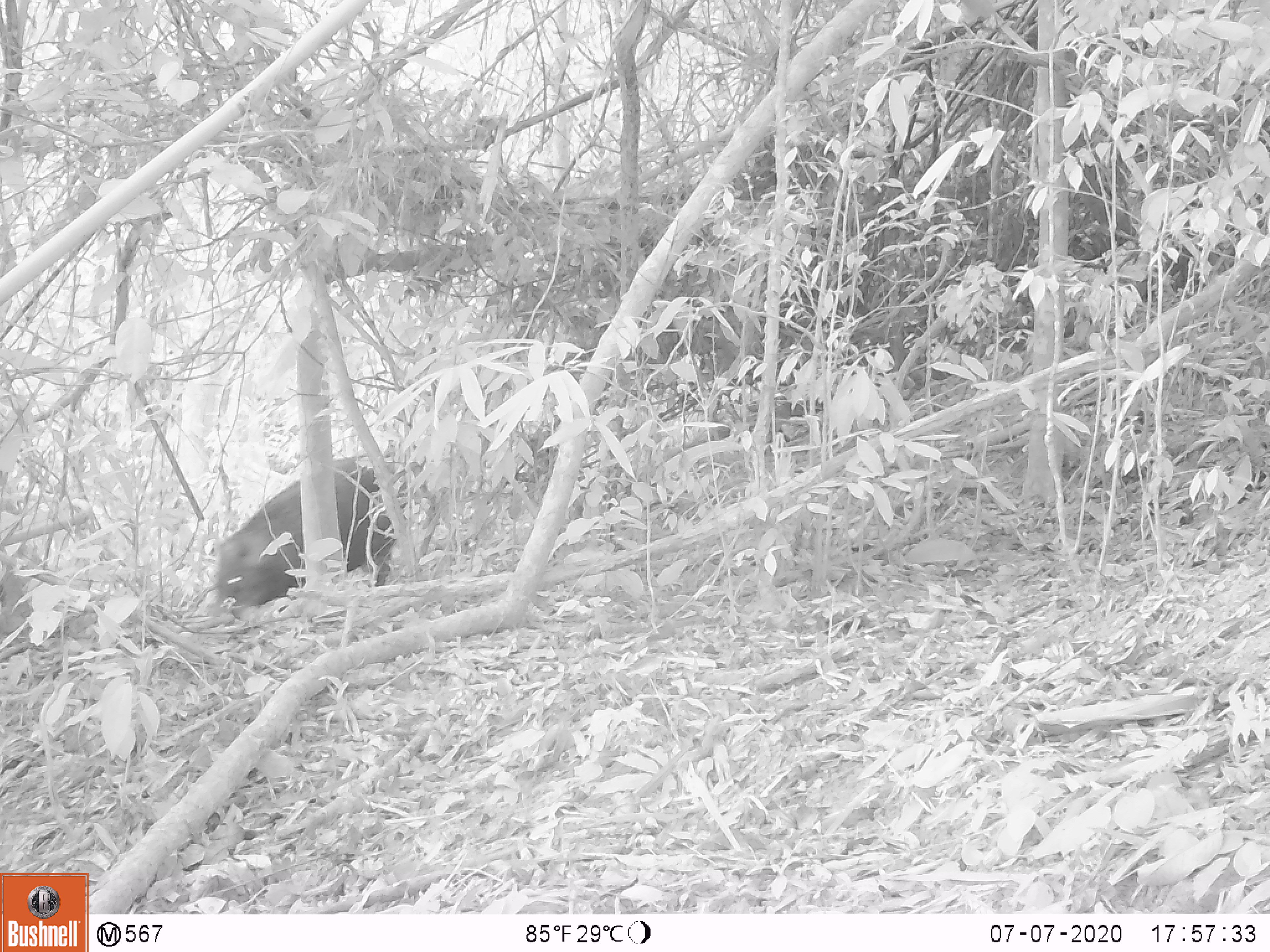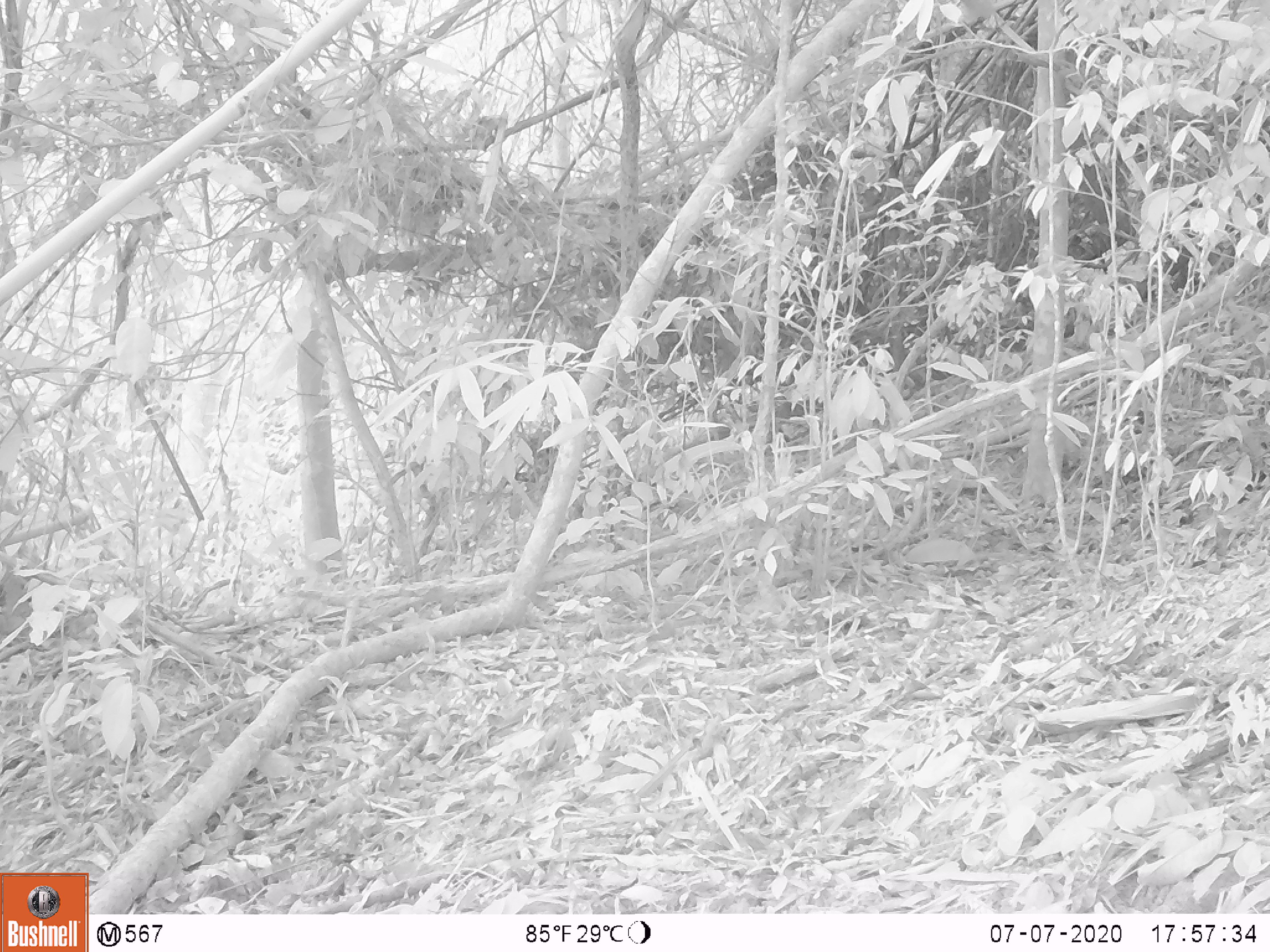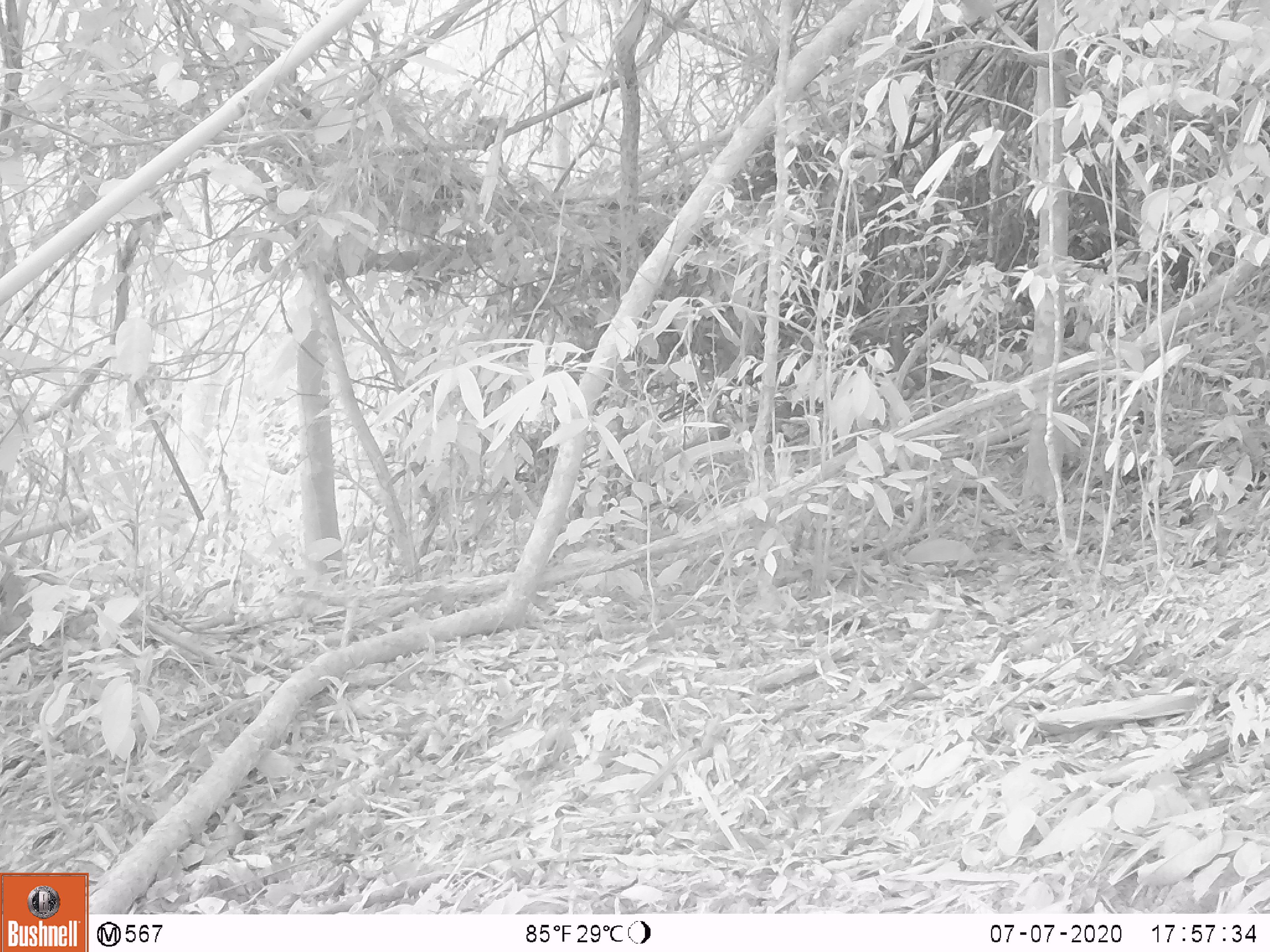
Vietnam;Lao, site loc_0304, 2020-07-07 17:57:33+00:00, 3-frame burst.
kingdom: Animalia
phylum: Chordata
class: Mammalia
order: Artiodactyla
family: Suidae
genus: Sus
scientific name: Sus scrofa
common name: eurasian wild pig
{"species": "eurasian wild pig (Sus scrofa)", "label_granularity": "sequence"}